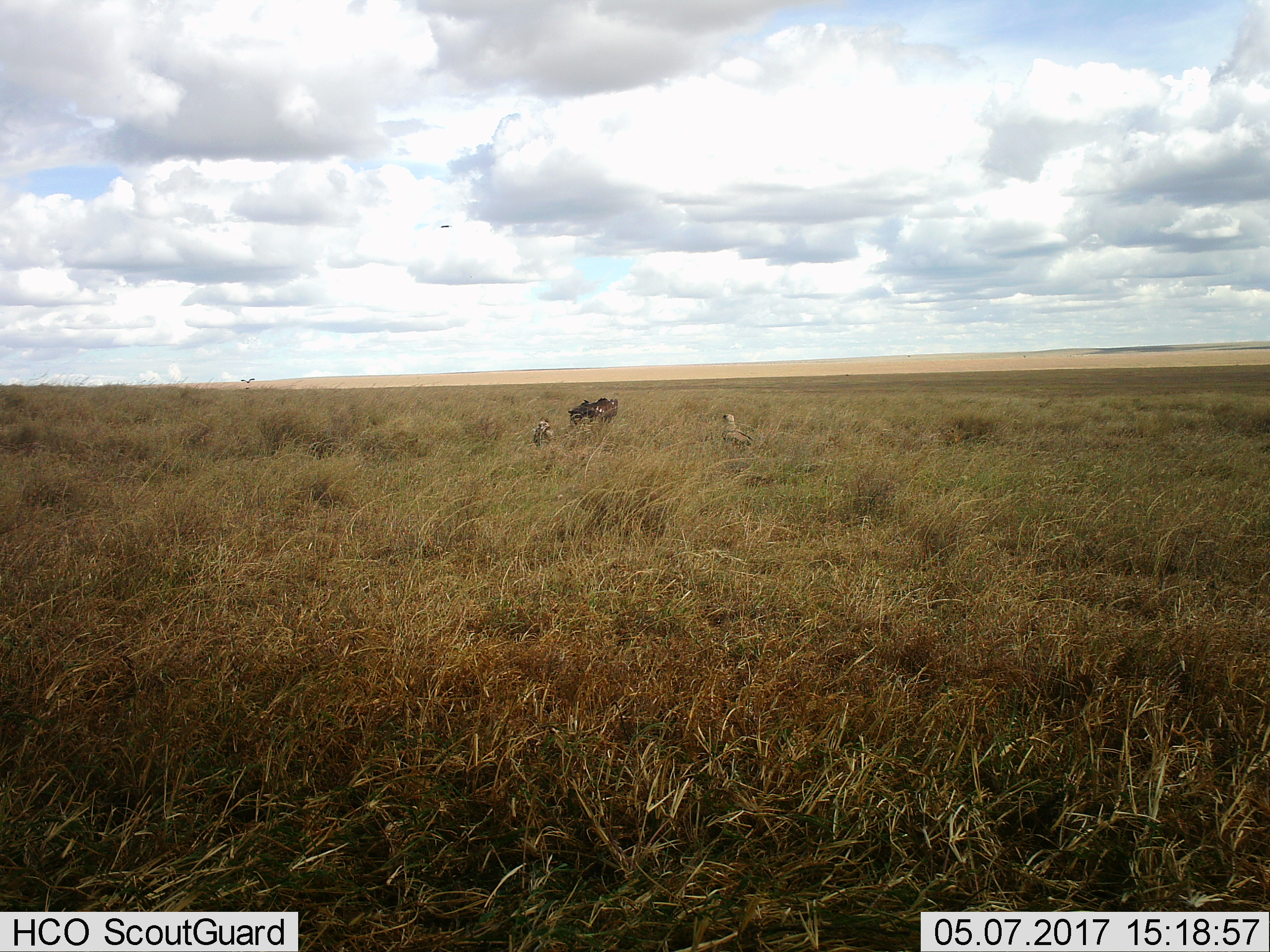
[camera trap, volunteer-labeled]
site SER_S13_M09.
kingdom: Animalia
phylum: Chordata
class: Aves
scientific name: Aves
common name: bird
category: birdother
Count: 2.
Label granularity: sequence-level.